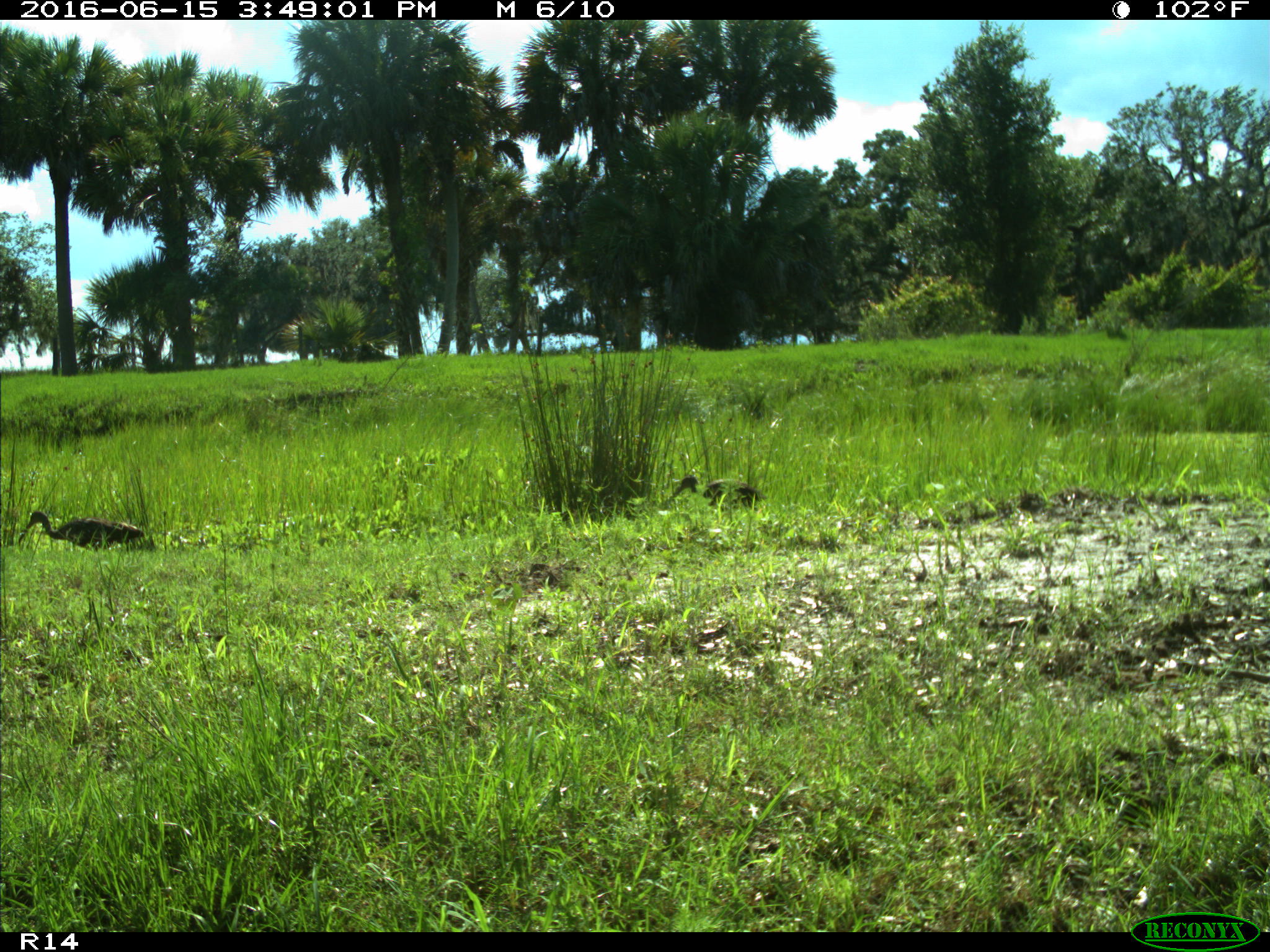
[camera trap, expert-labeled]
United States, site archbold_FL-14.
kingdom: Animalia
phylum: Chordata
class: Aves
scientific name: Aves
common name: birds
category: unidentified bird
Unidentified bird (birds) (Aves).